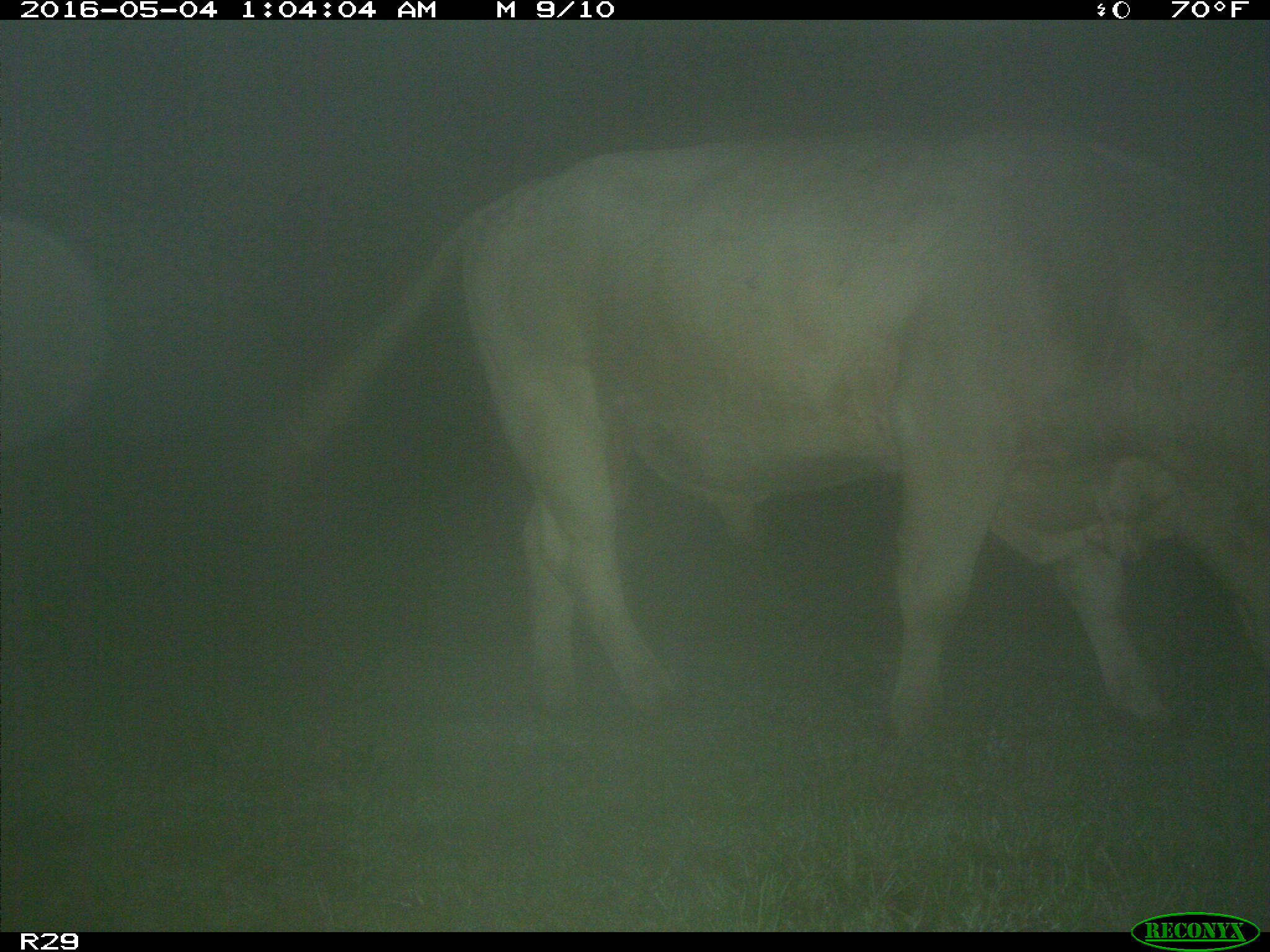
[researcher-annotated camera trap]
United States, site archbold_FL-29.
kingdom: Animalia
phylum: Chordata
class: Mammalia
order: Artiodactyla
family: Bovidae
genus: Bos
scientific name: Bos taurus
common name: domestic cow